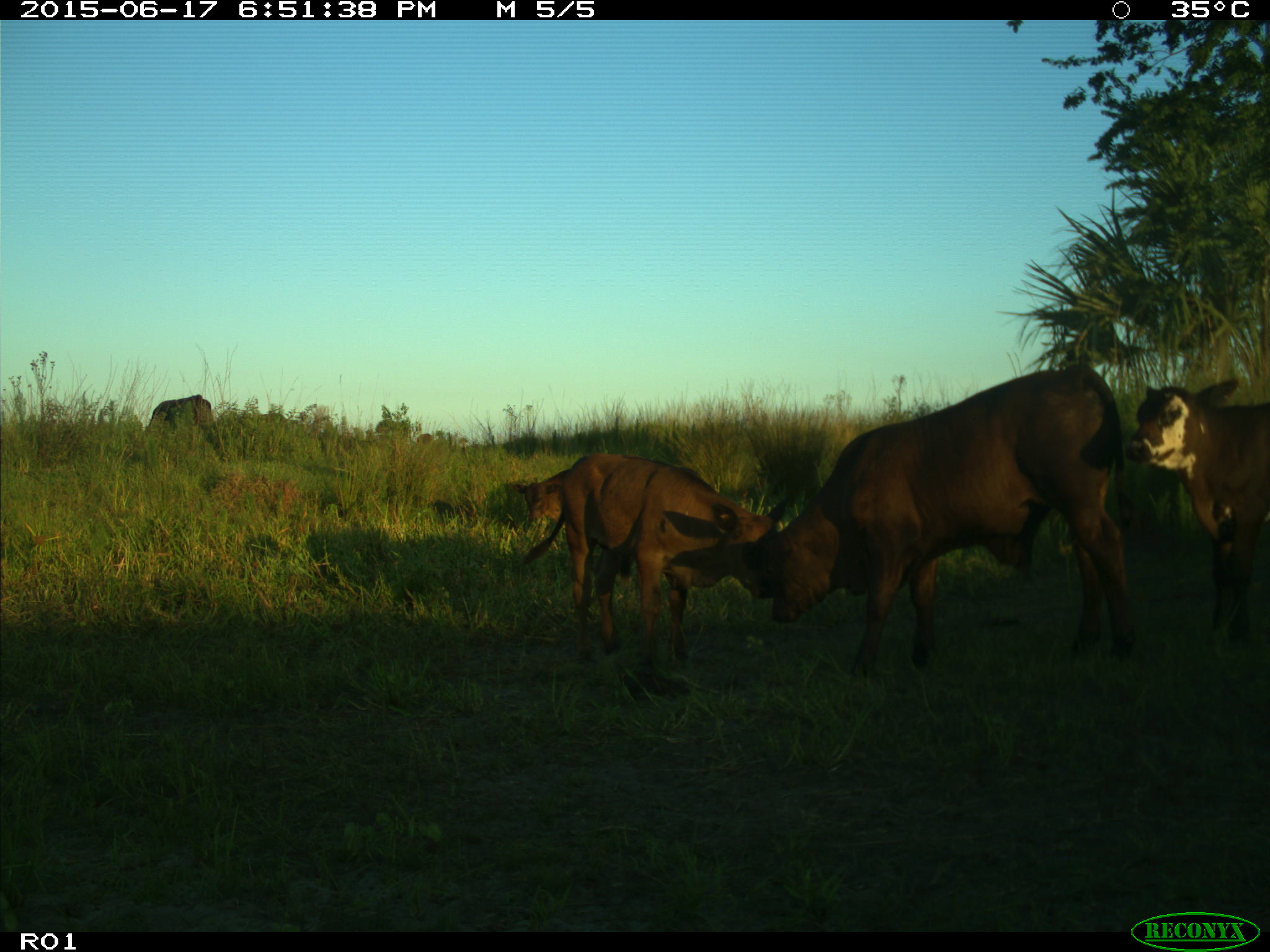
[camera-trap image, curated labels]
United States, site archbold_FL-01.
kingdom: Animalia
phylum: Chordata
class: Mammalia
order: Artiodactyla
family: Bovidae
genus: Bos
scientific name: Bos taurus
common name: domestic cow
Bos taurus (domestic cow).